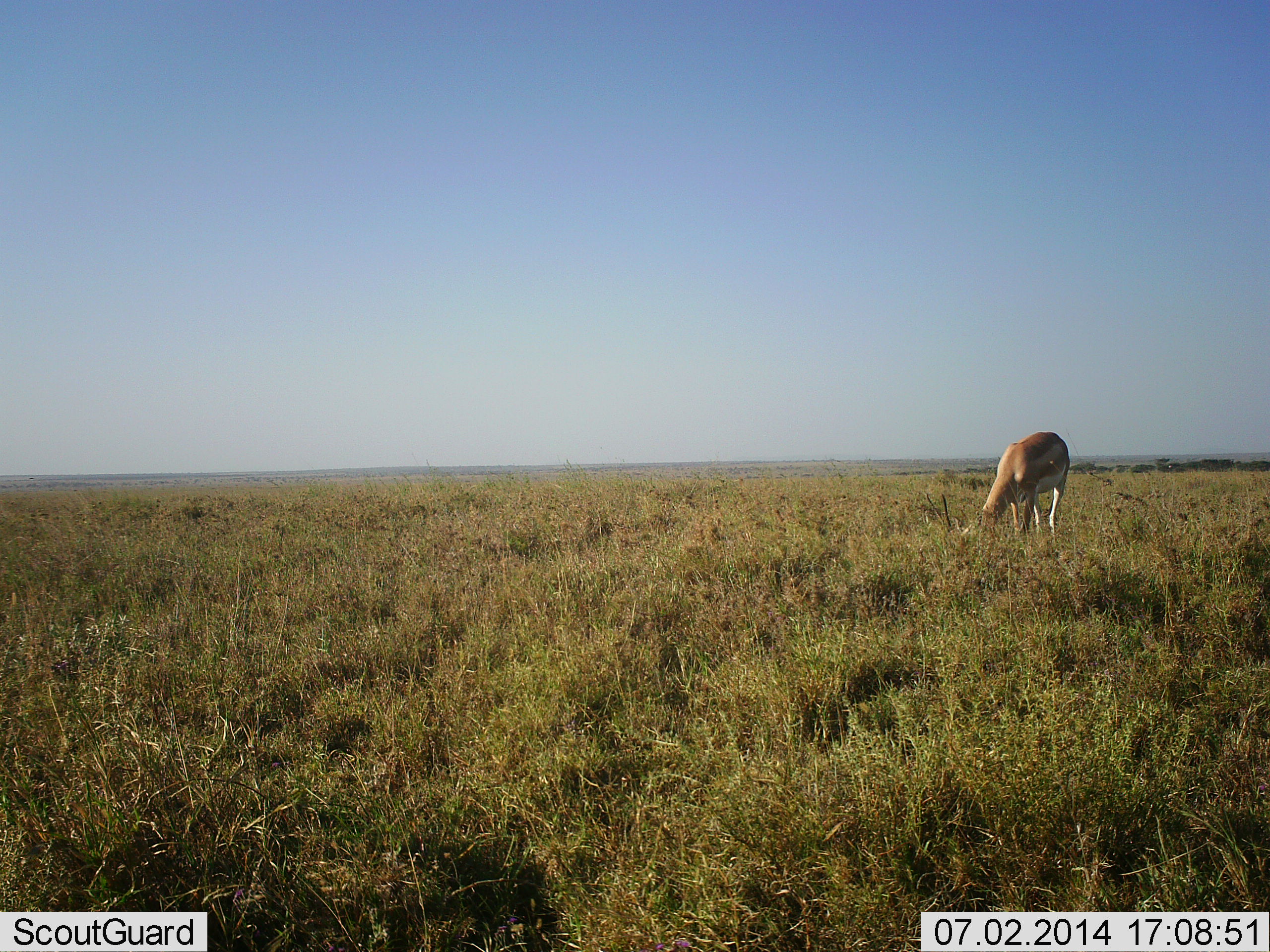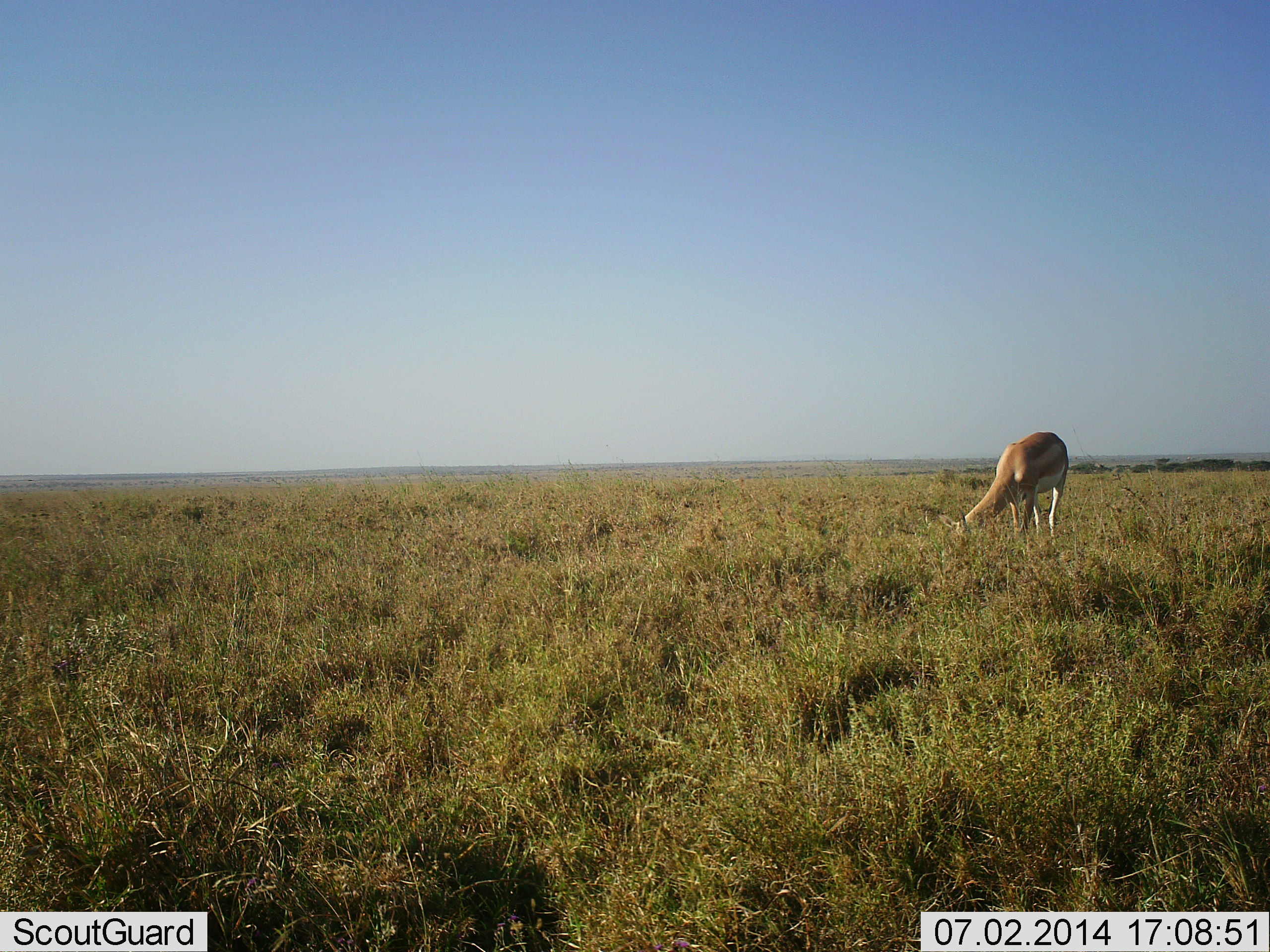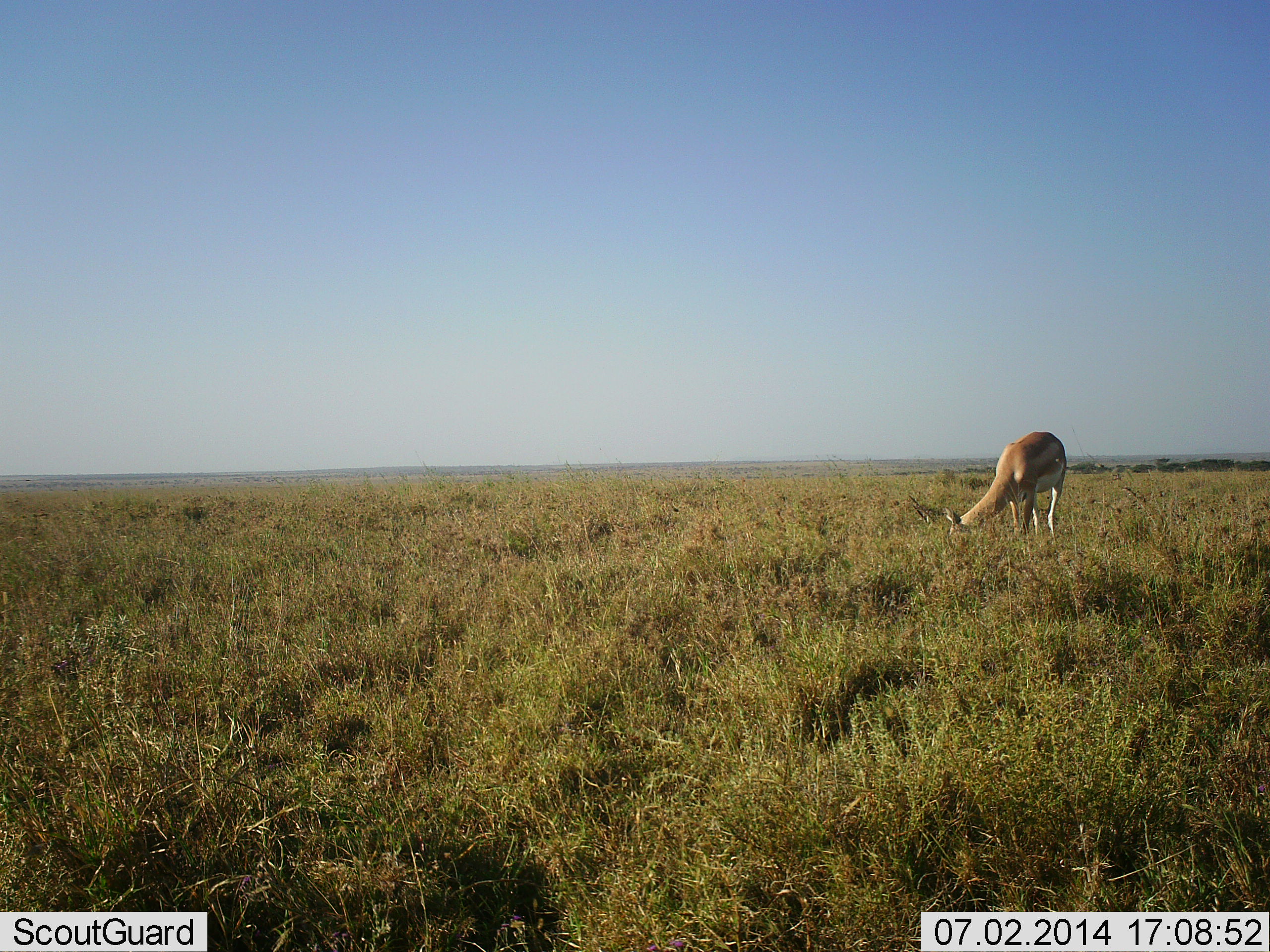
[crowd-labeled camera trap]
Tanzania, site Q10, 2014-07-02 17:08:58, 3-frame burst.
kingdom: Animalia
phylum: Chordata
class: Mammalia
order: Artiodactyla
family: Bovidae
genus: Nanger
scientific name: Nanger granti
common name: grant's gazelle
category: gazellegrants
Gazellegrants (grant's gazelle) (Nanger granti), count 1. Behavior (volunteer vote fractions): standing 0%, resting 0%, moving 11%, interacting 0%. Young present (vote fraction): 0%. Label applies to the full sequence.